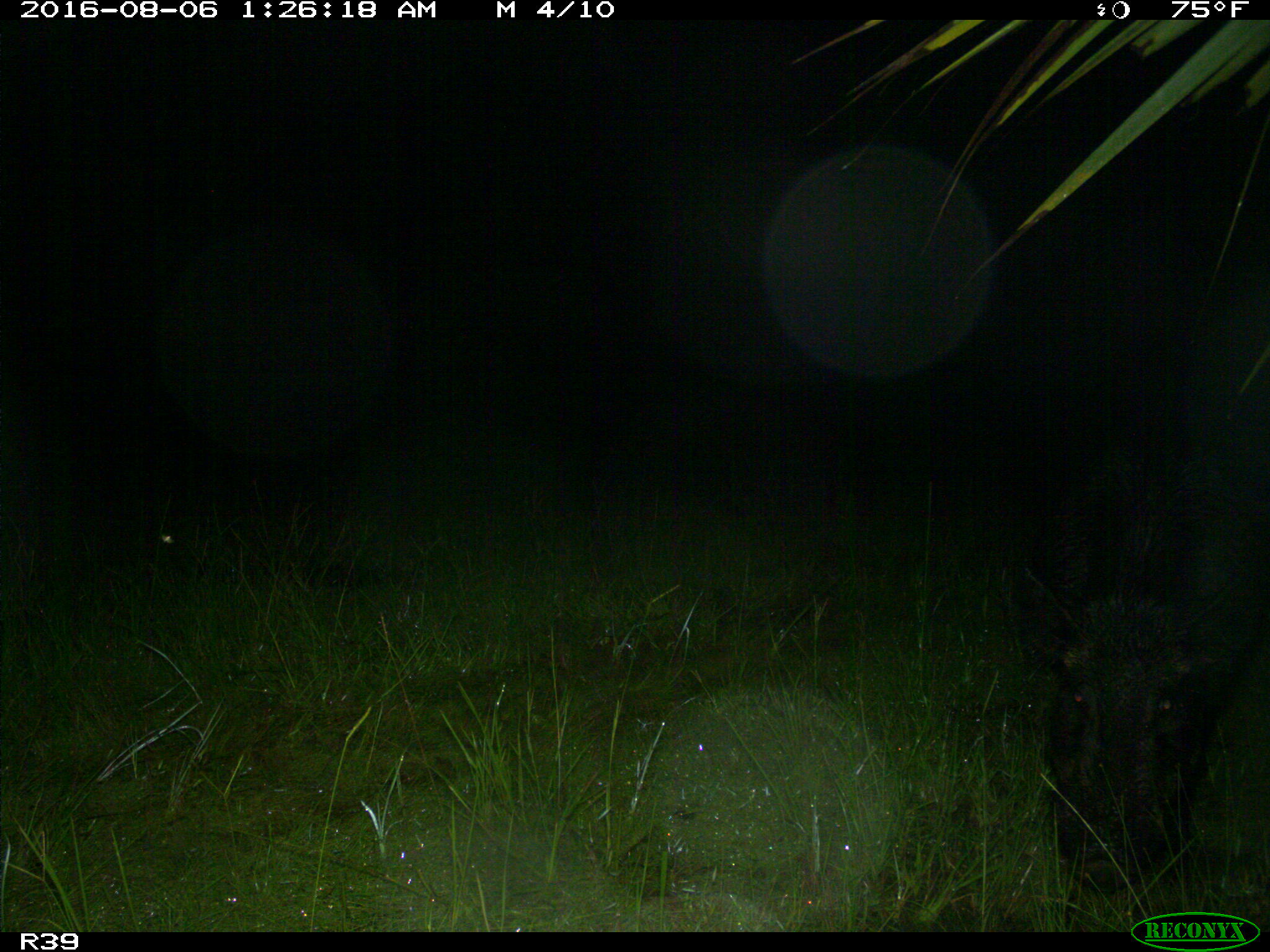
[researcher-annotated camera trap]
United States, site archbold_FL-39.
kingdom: Animalia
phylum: Chordata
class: Mammalia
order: Artiodactyla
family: Suidae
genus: Sus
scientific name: Sus scrofa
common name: wild boar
Sus scrofa (wild boar).